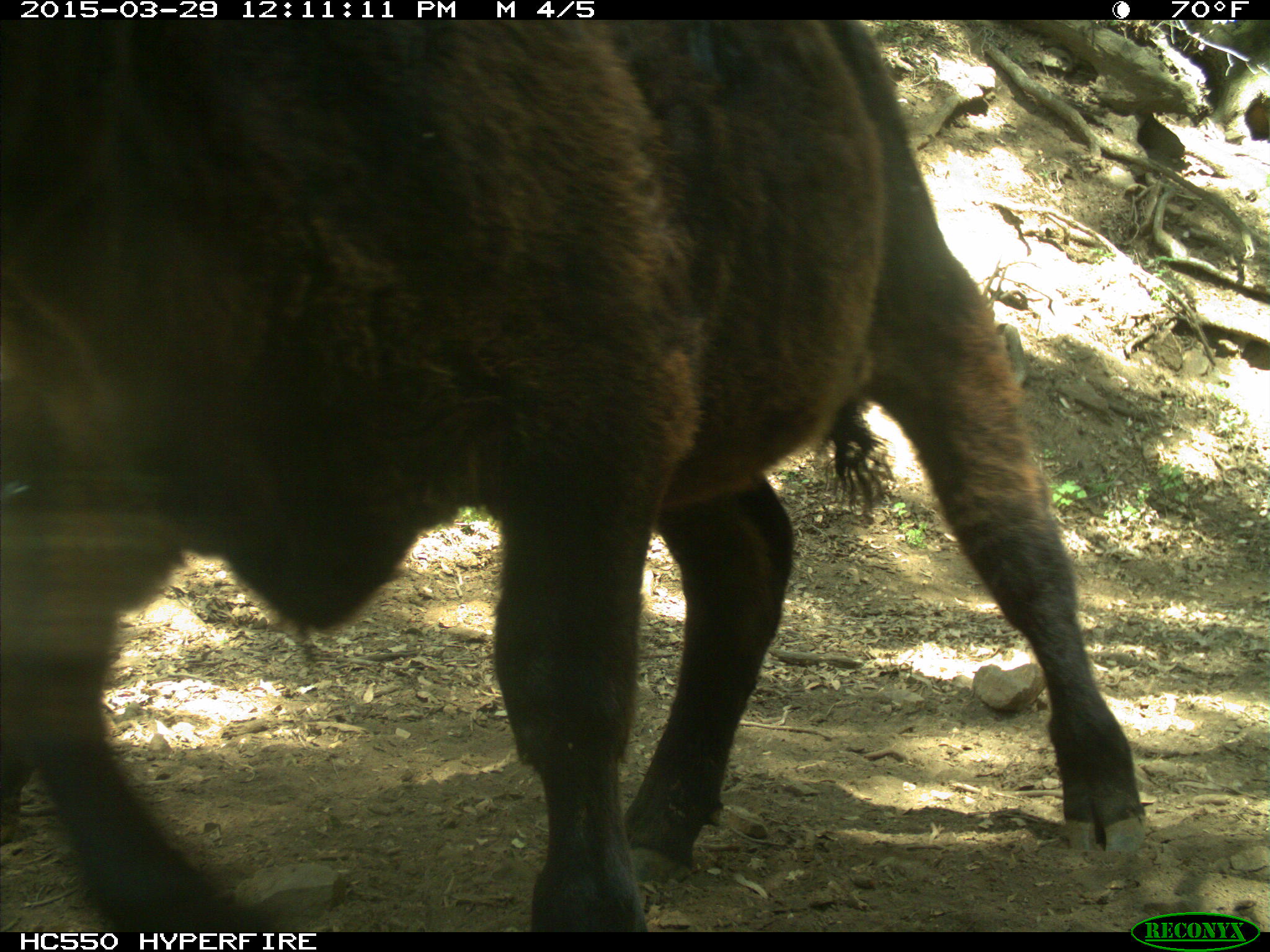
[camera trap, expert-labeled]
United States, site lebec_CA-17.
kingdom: Animalia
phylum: Chordata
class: Mammalia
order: Artiodactyla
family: Bovidae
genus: Bos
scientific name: Bos taurus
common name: domestic cow